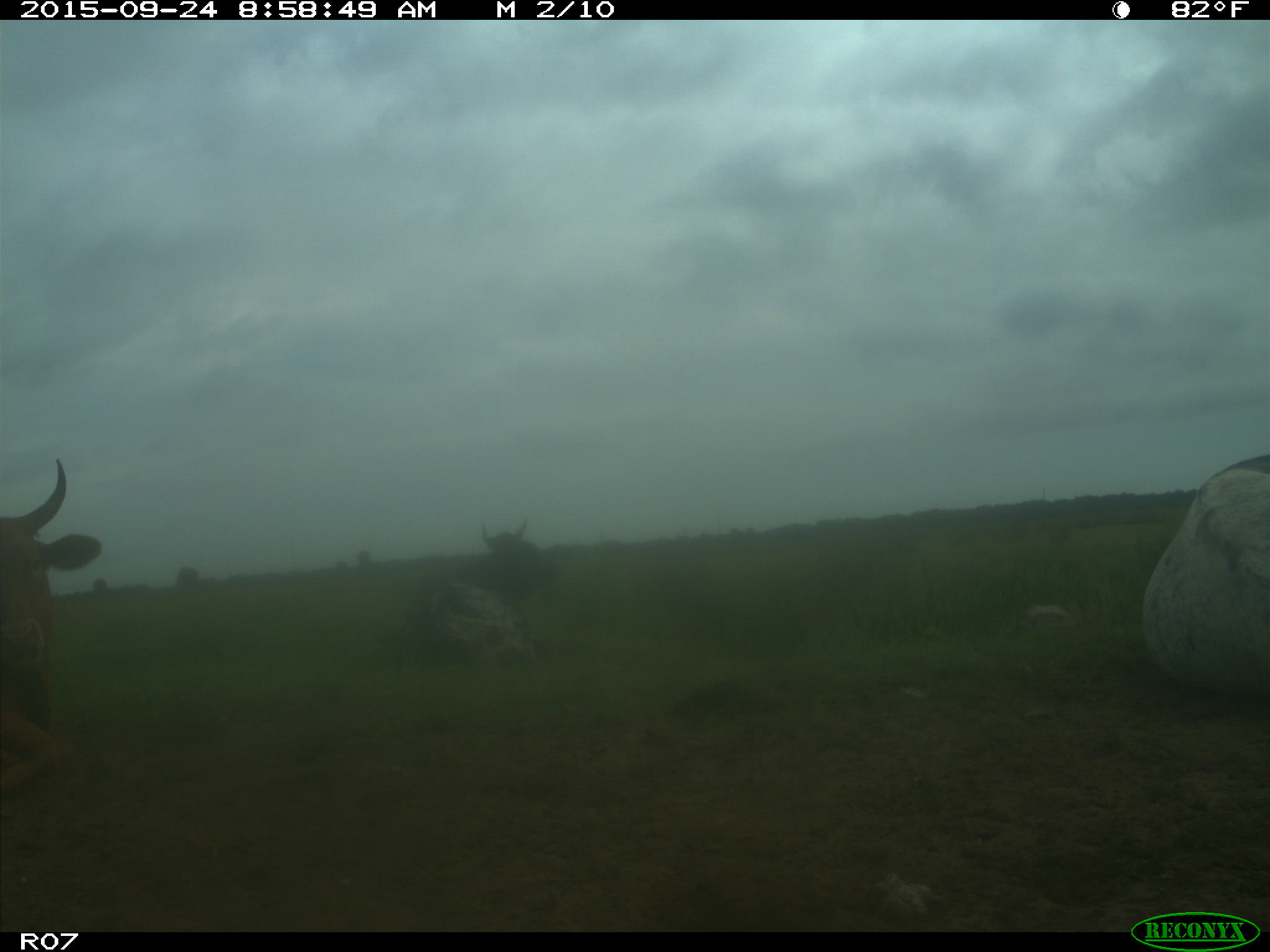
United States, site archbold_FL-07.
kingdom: Animalia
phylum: Chordata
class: Mammalia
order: Artiodactyla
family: Bovidae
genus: Bos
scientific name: Bos taurus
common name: domestic cow